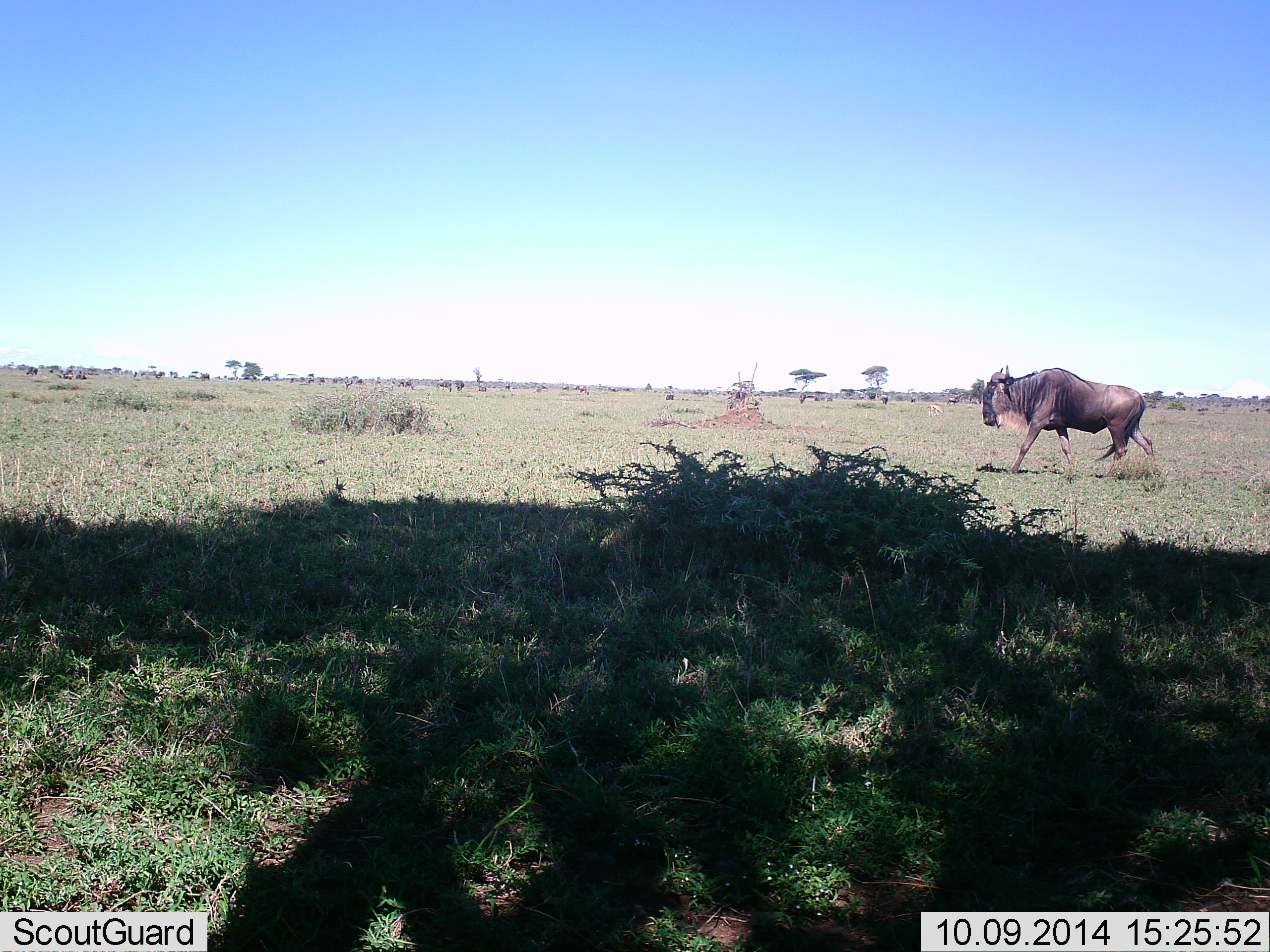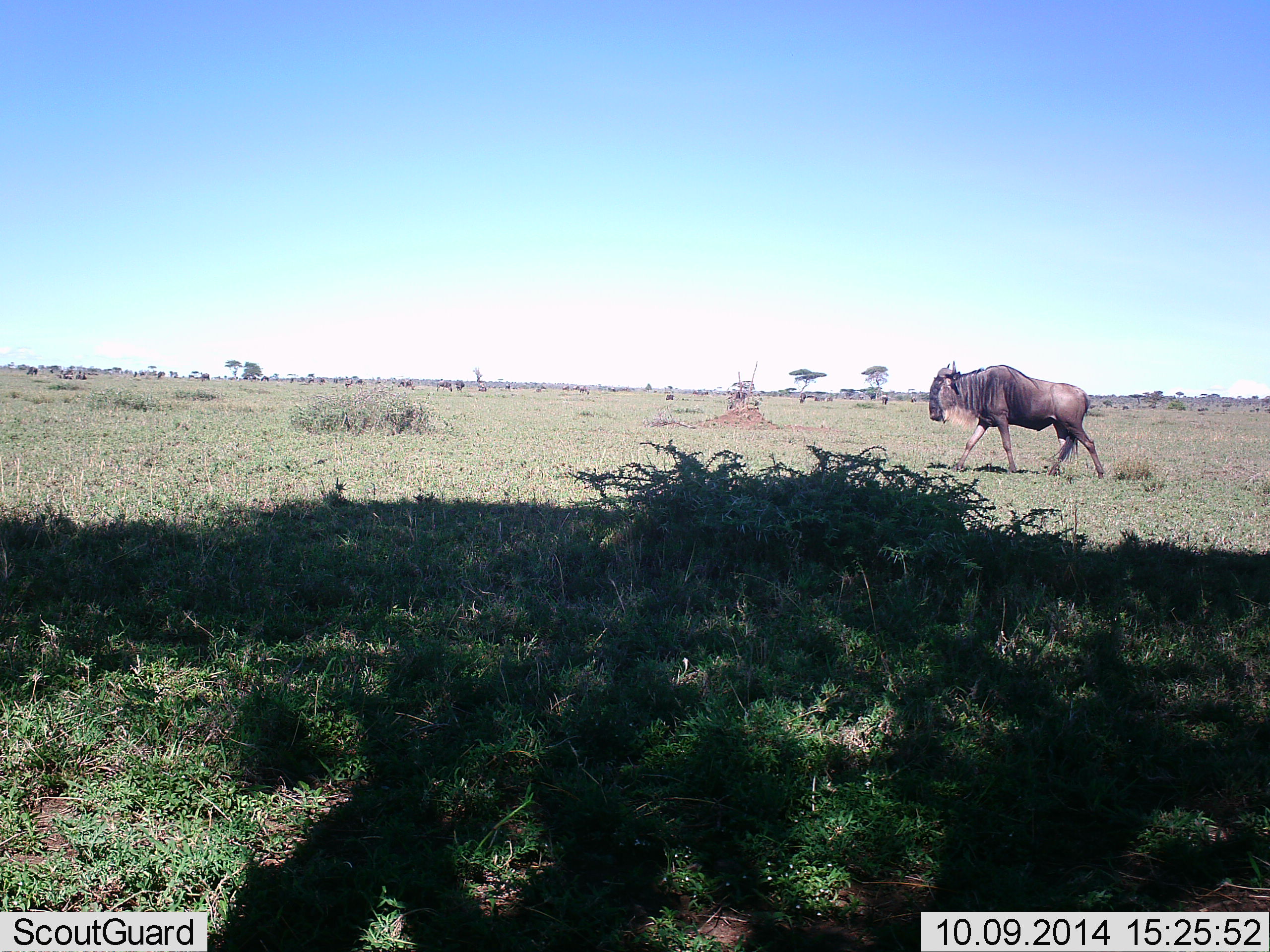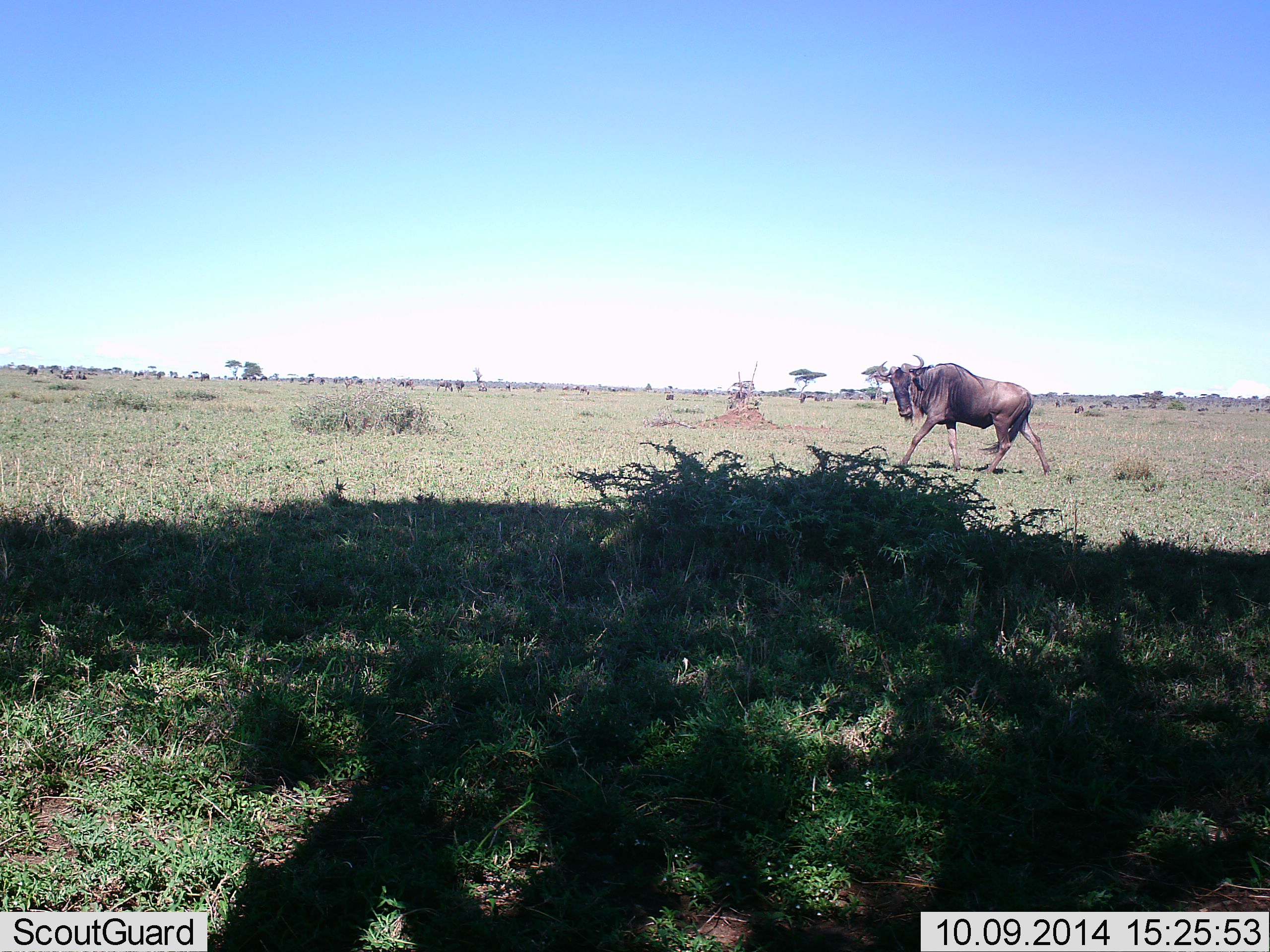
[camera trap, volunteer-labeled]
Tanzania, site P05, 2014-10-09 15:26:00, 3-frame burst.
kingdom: Animalia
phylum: Chordata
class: Mammalia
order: Artiodactyla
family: Bovidae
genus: Connochaetes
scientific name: Connochaetes taurinus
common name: blue wildebeest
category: wildebeest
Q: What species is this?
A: Wildebeest (blue wildebeest) (Connochaetes taurinus).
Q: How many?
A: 1.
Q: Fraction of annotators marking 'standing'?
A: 20%.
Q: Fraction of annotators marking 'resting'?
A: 10%.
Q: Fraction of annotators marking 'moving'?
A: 100%.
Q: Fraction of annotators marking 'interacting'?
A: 0%.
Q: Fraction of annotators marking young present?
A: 0%.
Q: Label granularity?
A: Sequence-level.